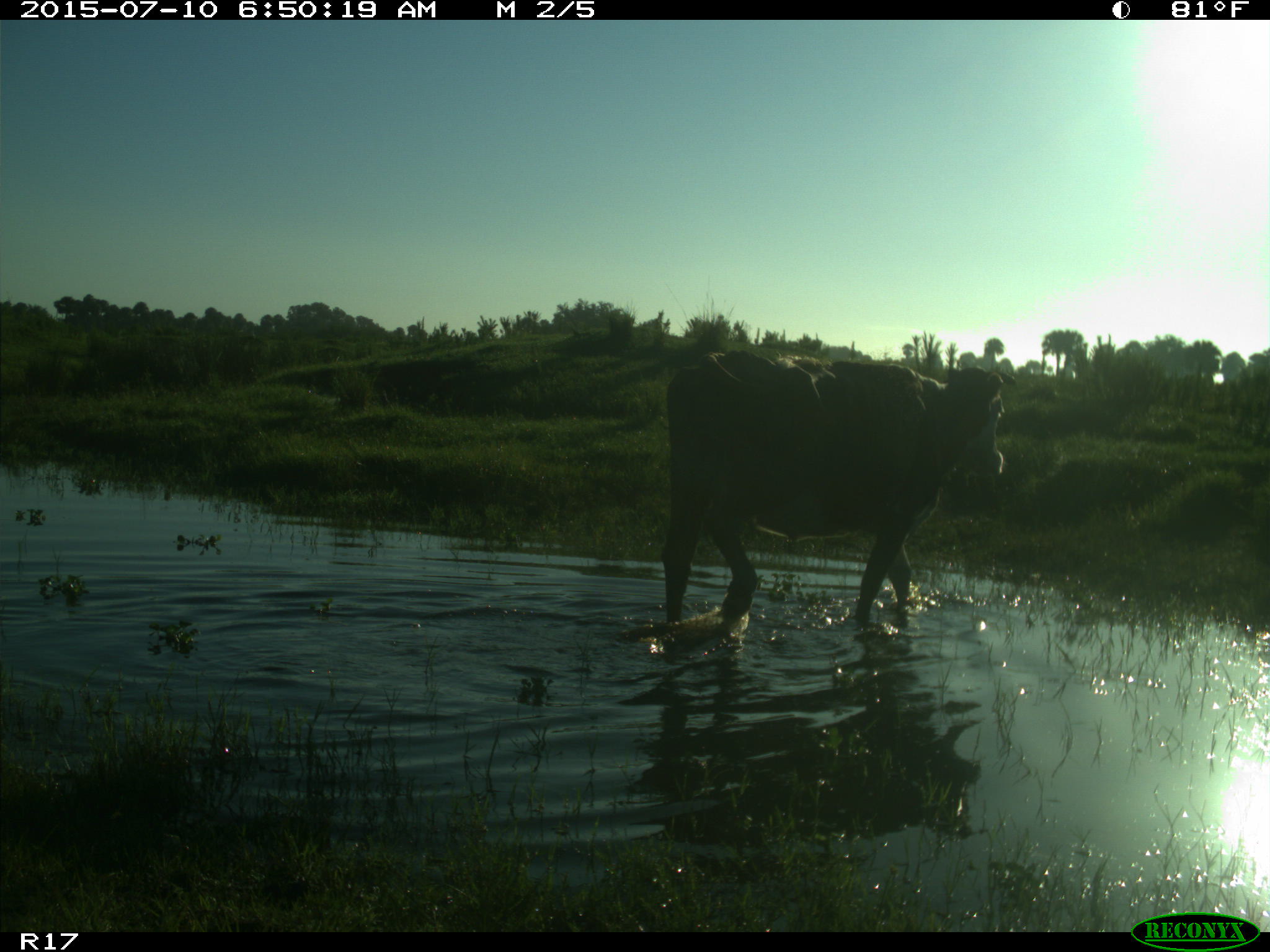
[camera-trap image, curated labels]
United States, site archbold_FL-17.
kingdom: Animalia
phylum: Chordata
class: Mammalia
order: Artiodactyla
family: Bovidae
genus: Bos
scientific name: Bos taurus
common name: domestic cow